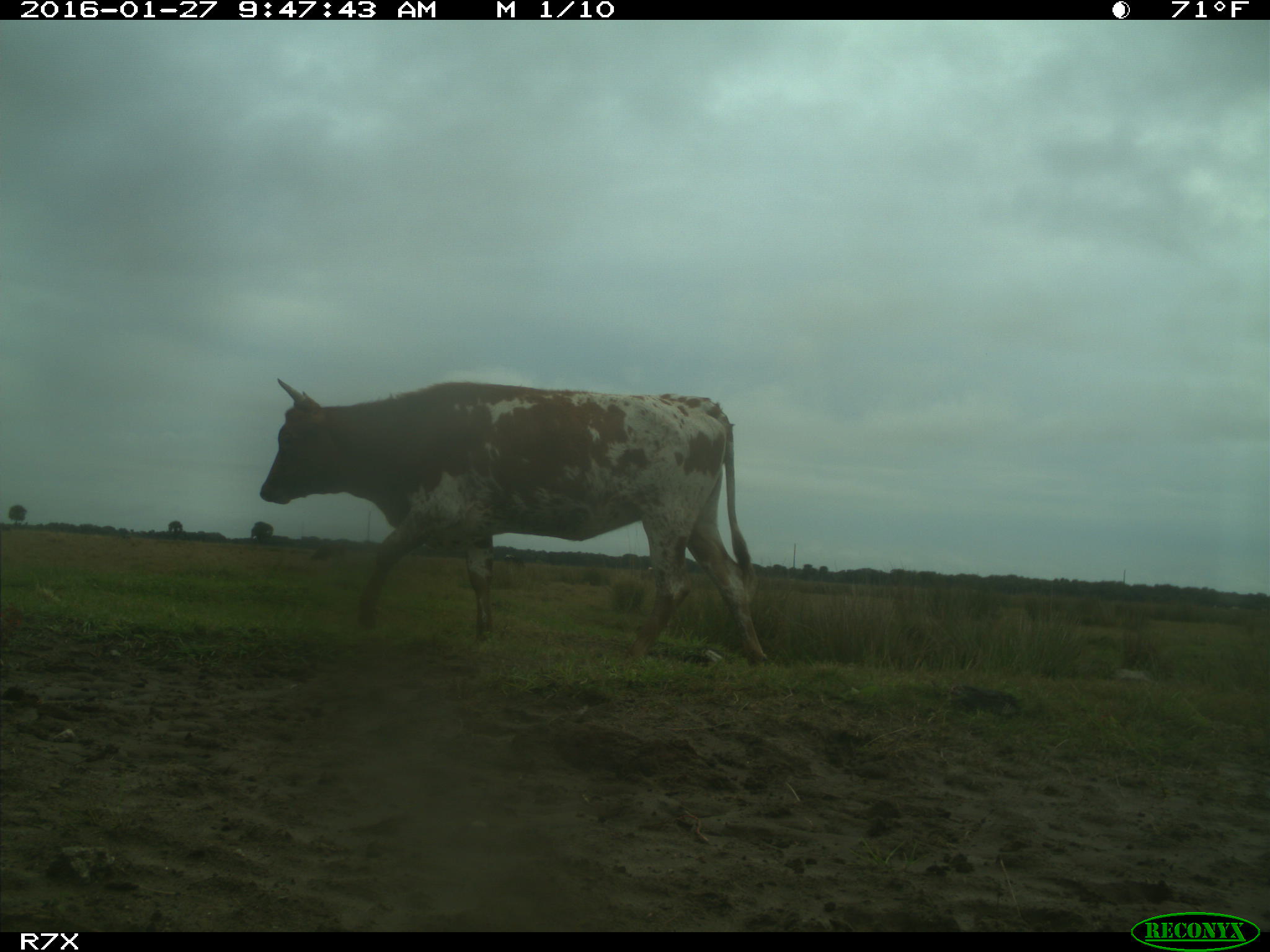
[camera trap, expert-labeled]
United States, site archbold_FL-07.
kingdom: Animalia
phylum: Chordata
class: Mammalia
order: Artiodactyla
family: Bovidae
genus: Bos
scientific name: Bos taurus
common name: domestic cow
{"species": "Bos taurus (domestic cow)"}